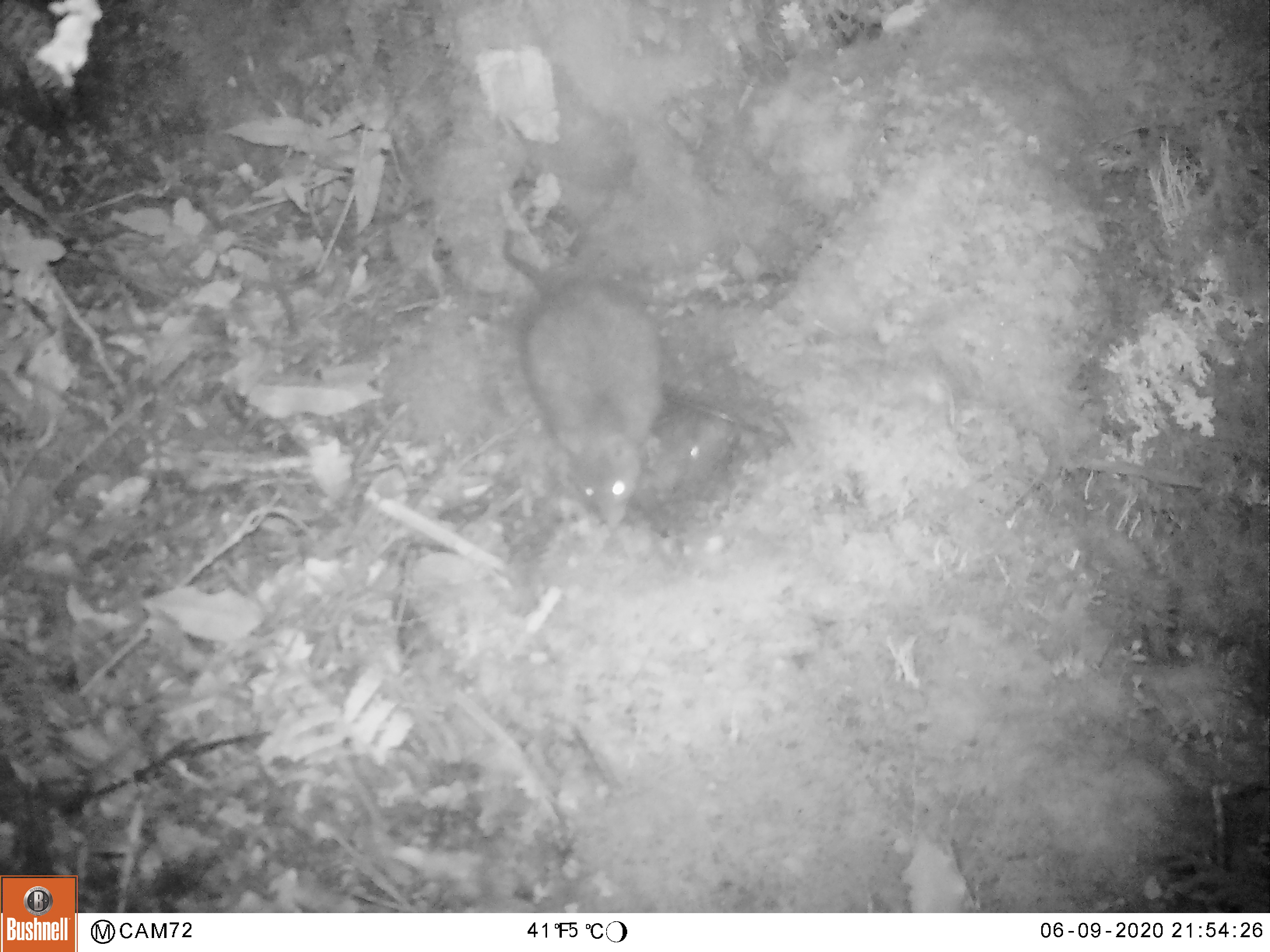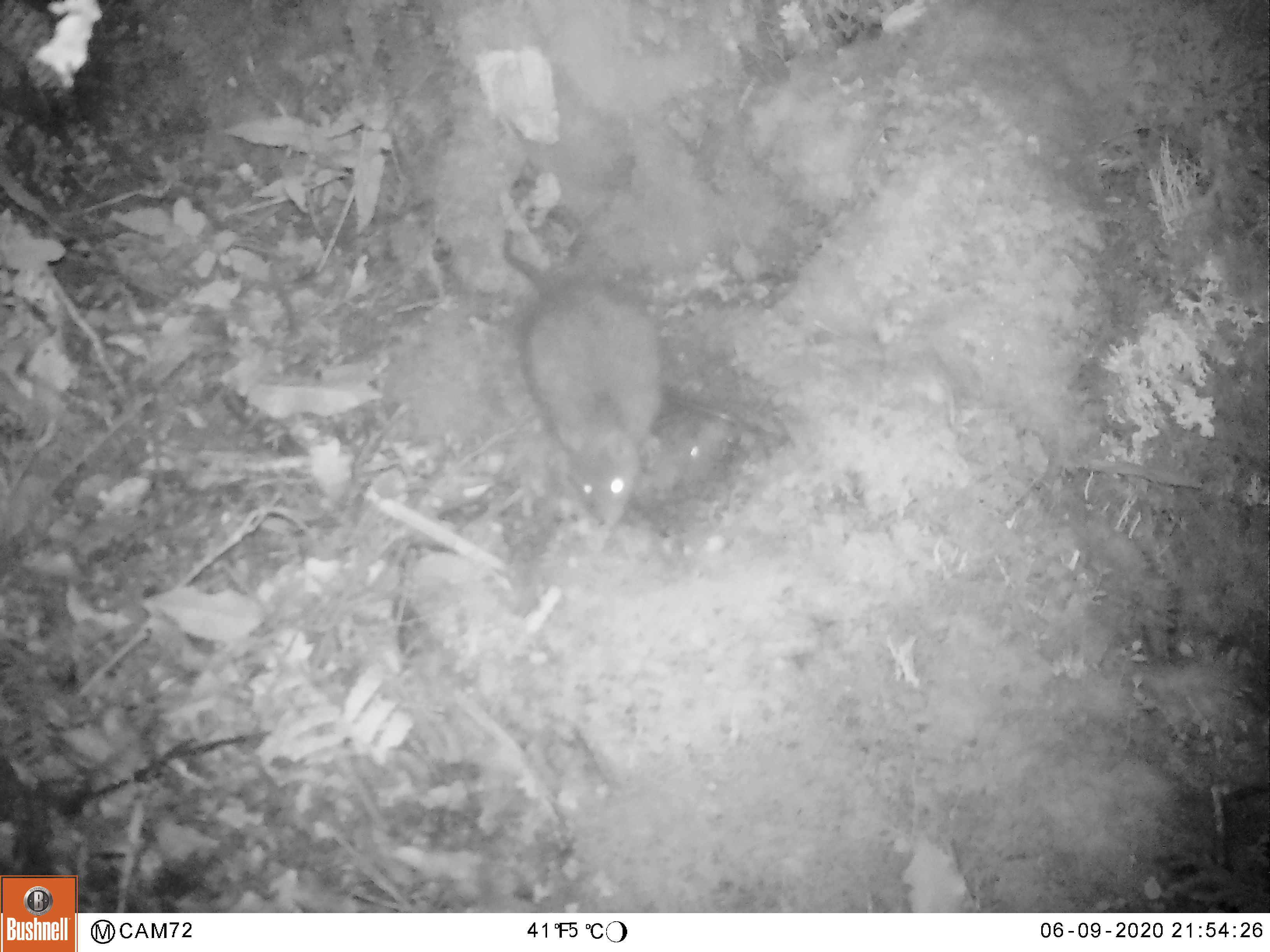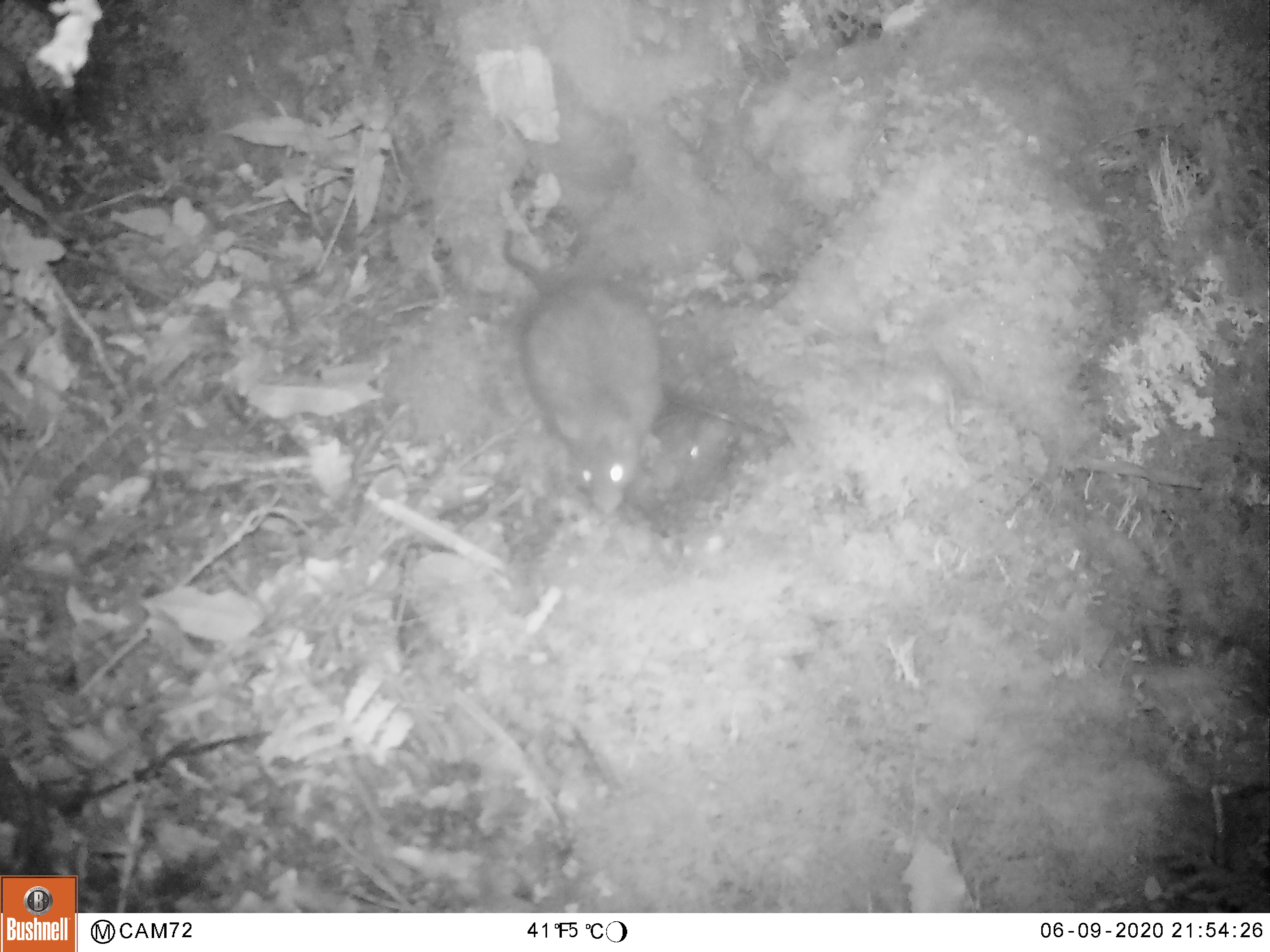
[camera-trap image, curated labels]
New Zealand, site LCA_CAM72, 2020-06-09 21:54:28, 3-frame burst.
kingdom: Animalia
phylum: Chordata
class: Mammalia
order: Rodentia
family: Muridae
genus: Rattus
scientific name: Rattus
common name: rat